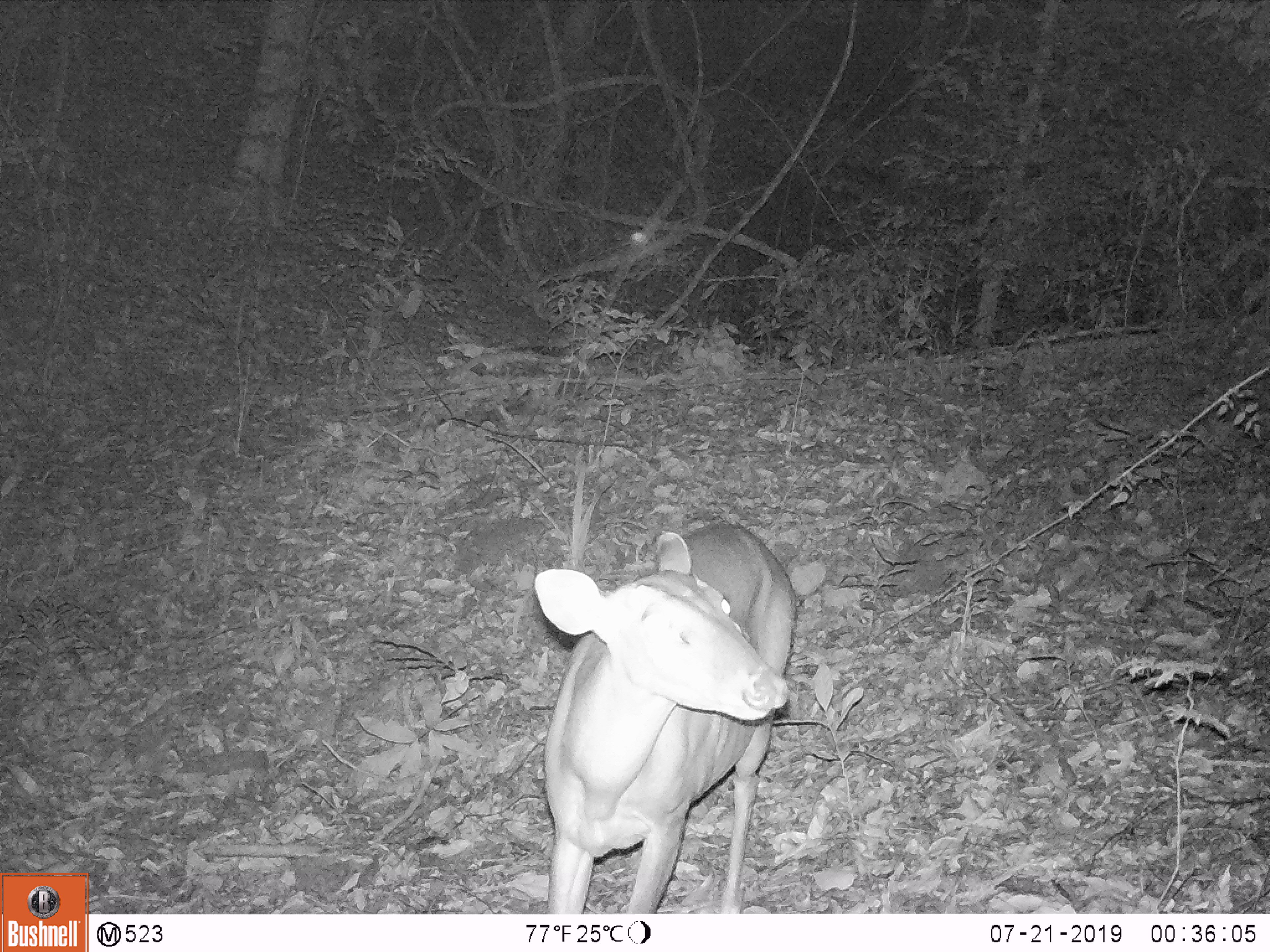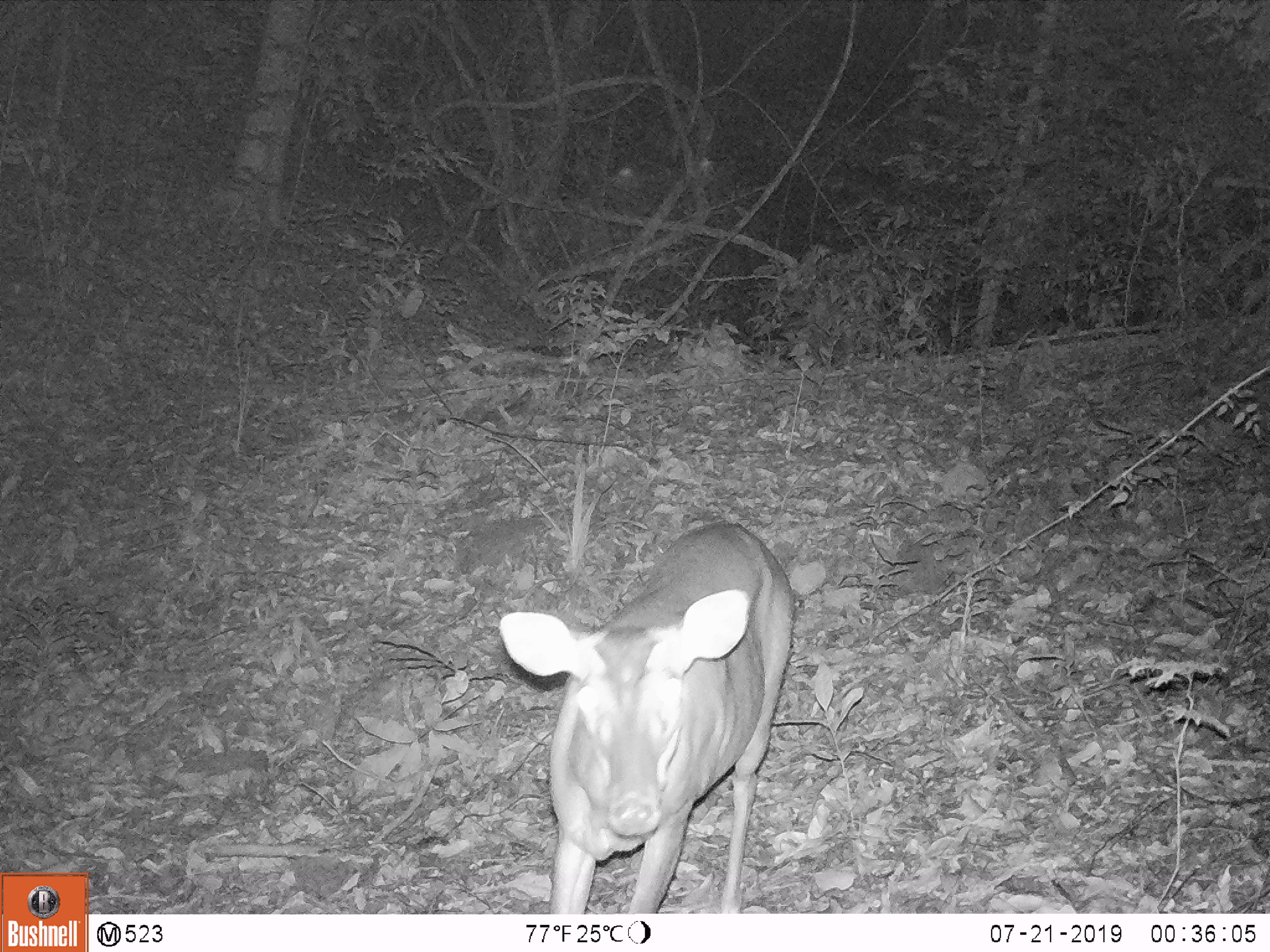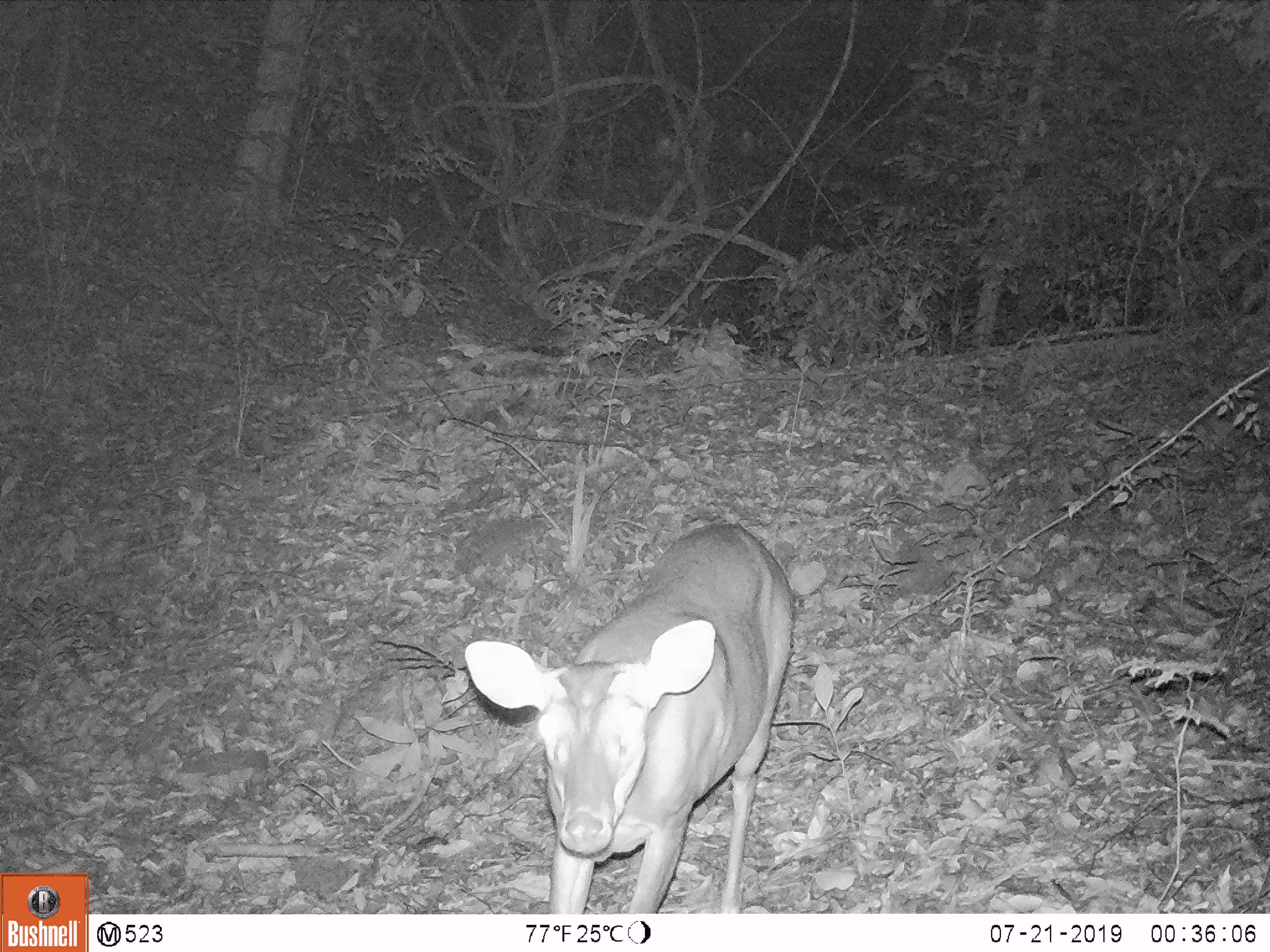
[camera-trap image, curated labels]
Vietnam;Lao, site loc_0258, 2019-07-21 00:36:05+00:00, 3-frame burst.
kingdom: Animalia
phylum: Chordata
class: Mammalia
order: Artiodactyla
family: Cervidae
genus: Muntiacus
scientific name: Muntiacus vuquangensis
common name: large-antlered muntjac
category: large antlered muntjac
Large antlered muntjac (large-antlered muntjac) (Muntiacus vuquangensis). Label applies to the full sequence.